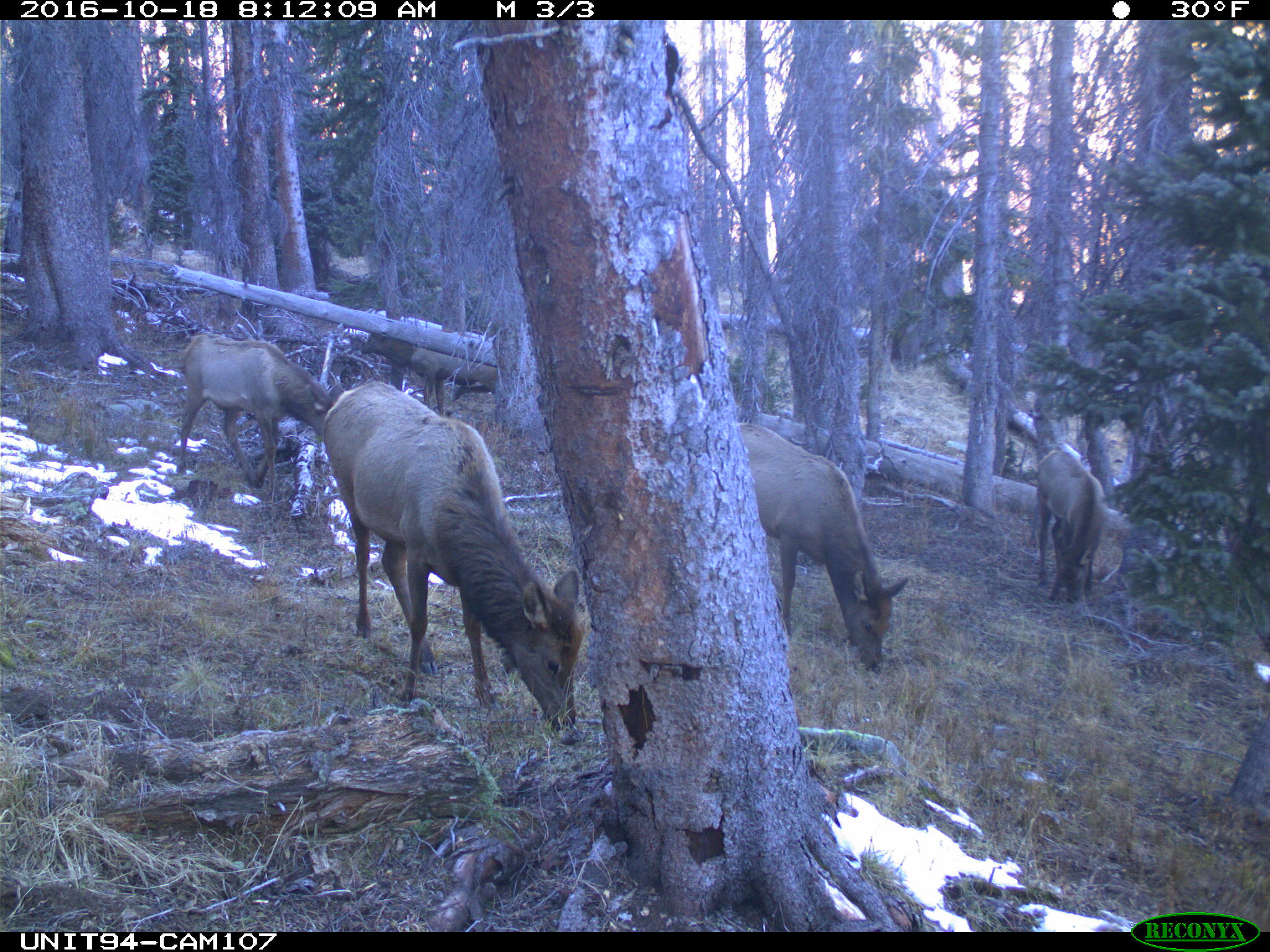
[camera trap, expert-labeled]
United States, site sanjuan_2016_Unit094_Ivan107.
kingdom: Animalia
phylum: Chordata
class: Mammalia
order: Artiodactyla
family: Cervidae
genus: Cervus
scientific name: Cervus elaphus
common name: red deer